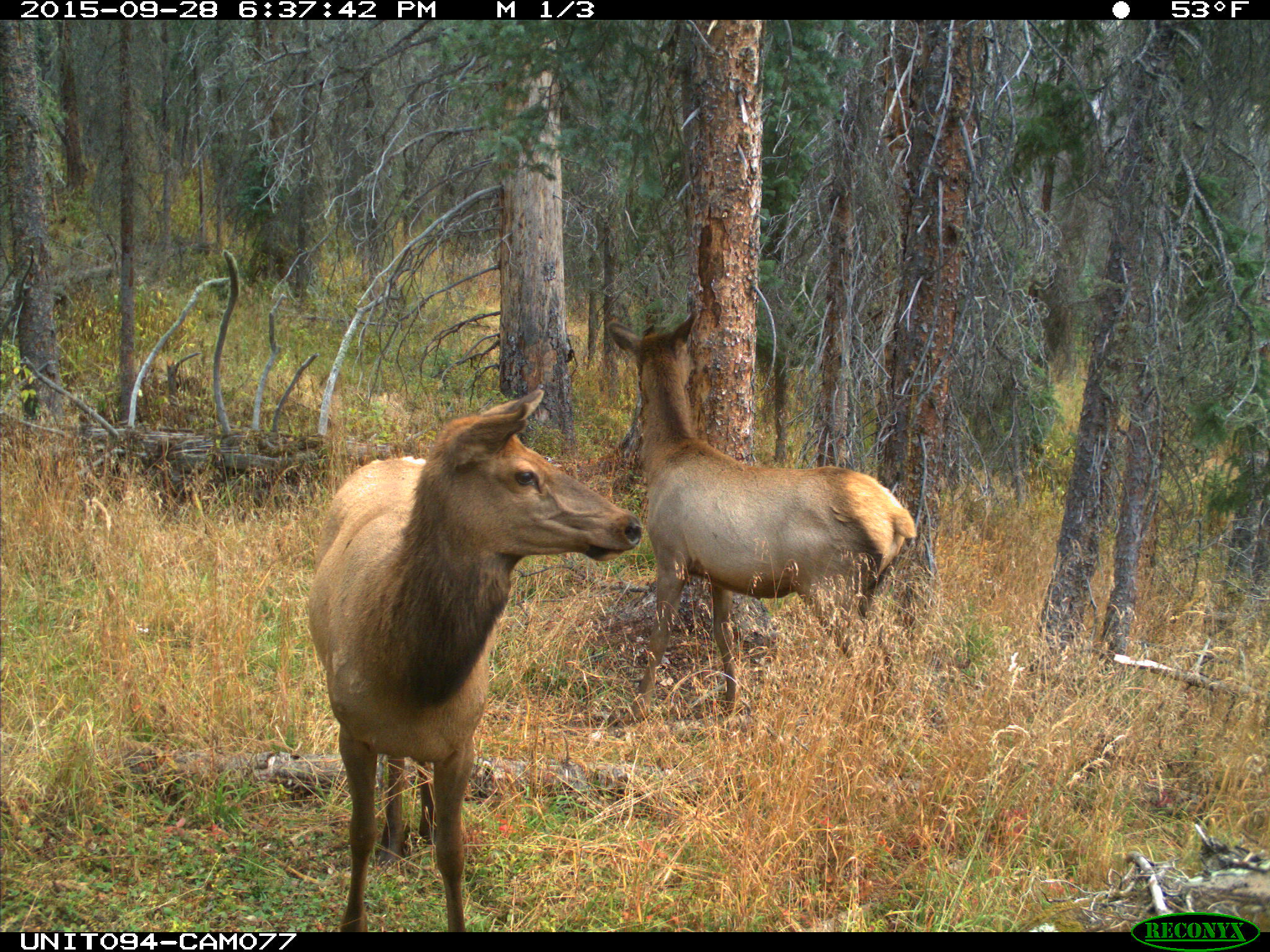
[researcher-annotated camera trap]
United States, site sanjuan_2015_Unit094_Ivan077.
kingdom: Animalia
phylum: Chordata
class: Mammalia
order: Artiodactyla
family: Cervidae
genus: Cervus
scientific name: Cervus elaphus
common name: red deer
Cervus elaphus (red deer).